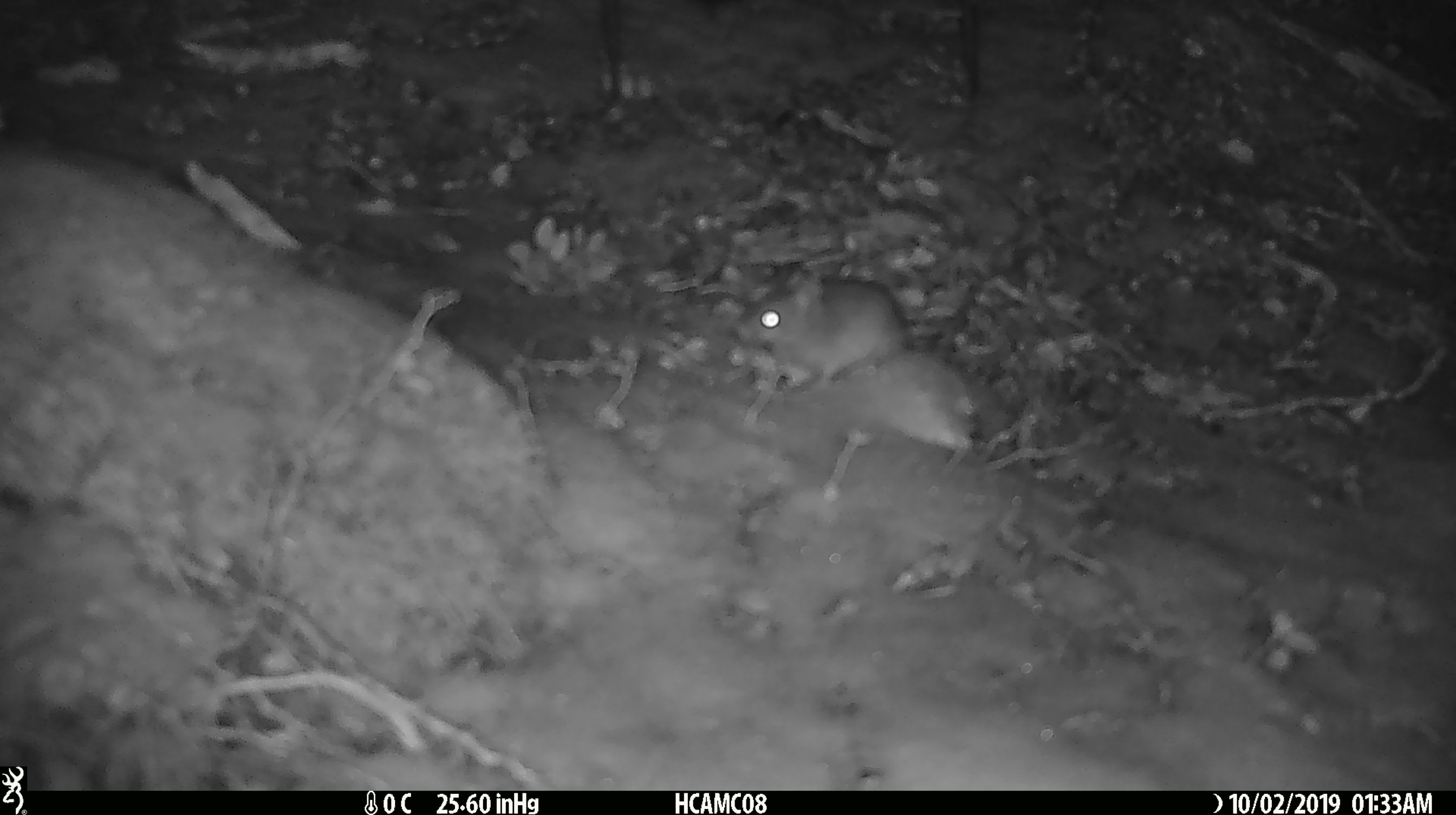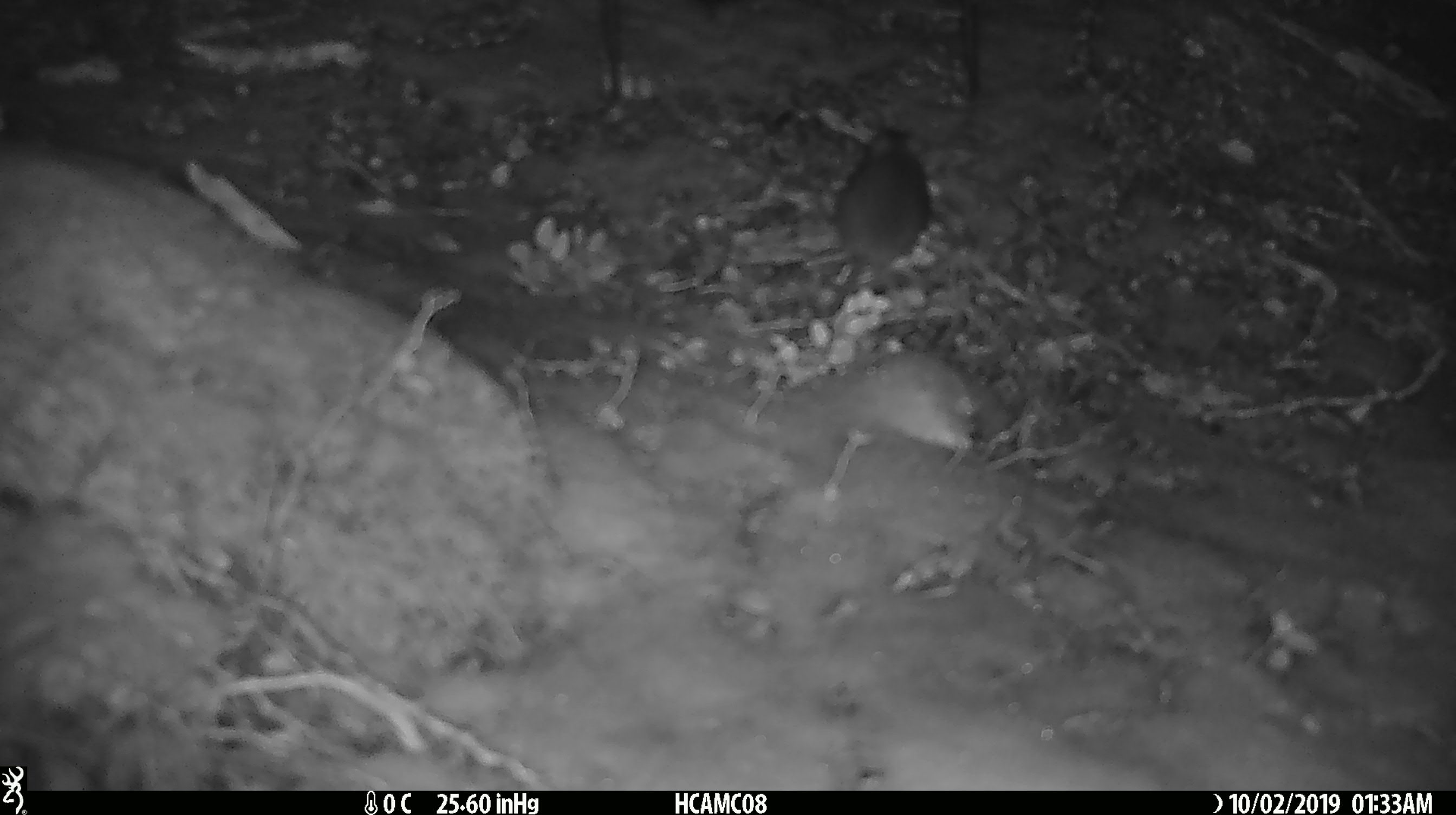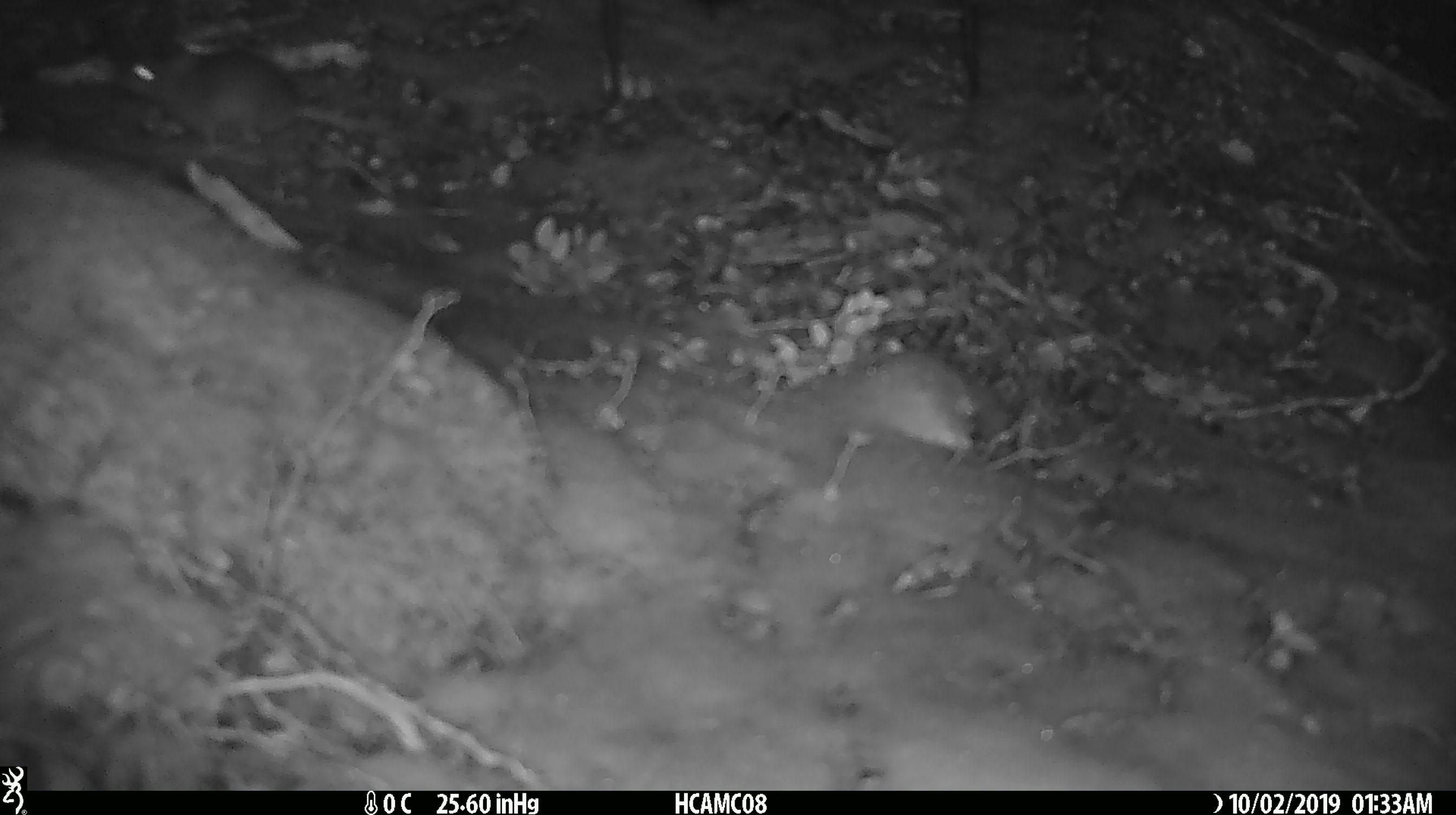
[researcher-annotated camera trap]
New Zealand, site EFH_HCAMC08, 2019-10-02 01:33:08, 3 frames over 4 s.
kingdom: Animalia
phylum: Chordata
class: Mammalia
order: Rodentia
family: Muridae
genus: Mus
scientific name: Mus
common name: mouse